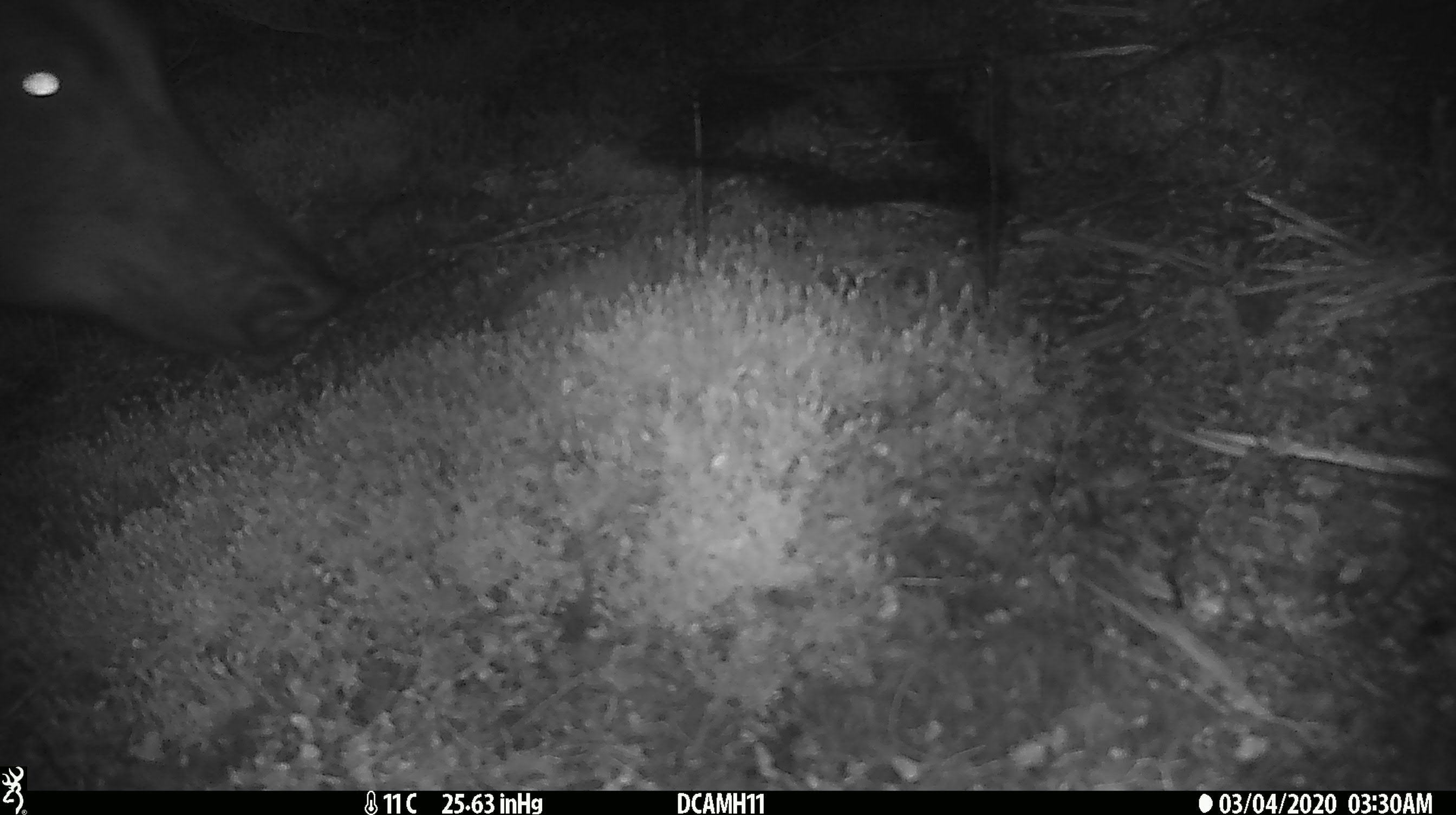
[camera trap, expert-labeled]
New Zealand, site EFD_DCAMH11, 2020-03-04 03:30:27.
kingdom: Animalia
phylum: Chordata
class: Mammalia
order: Diprotodontia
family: Phalangeridae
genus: Trichosurus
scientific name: Trichosurus vulpecula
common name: common brushtail possum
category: possum